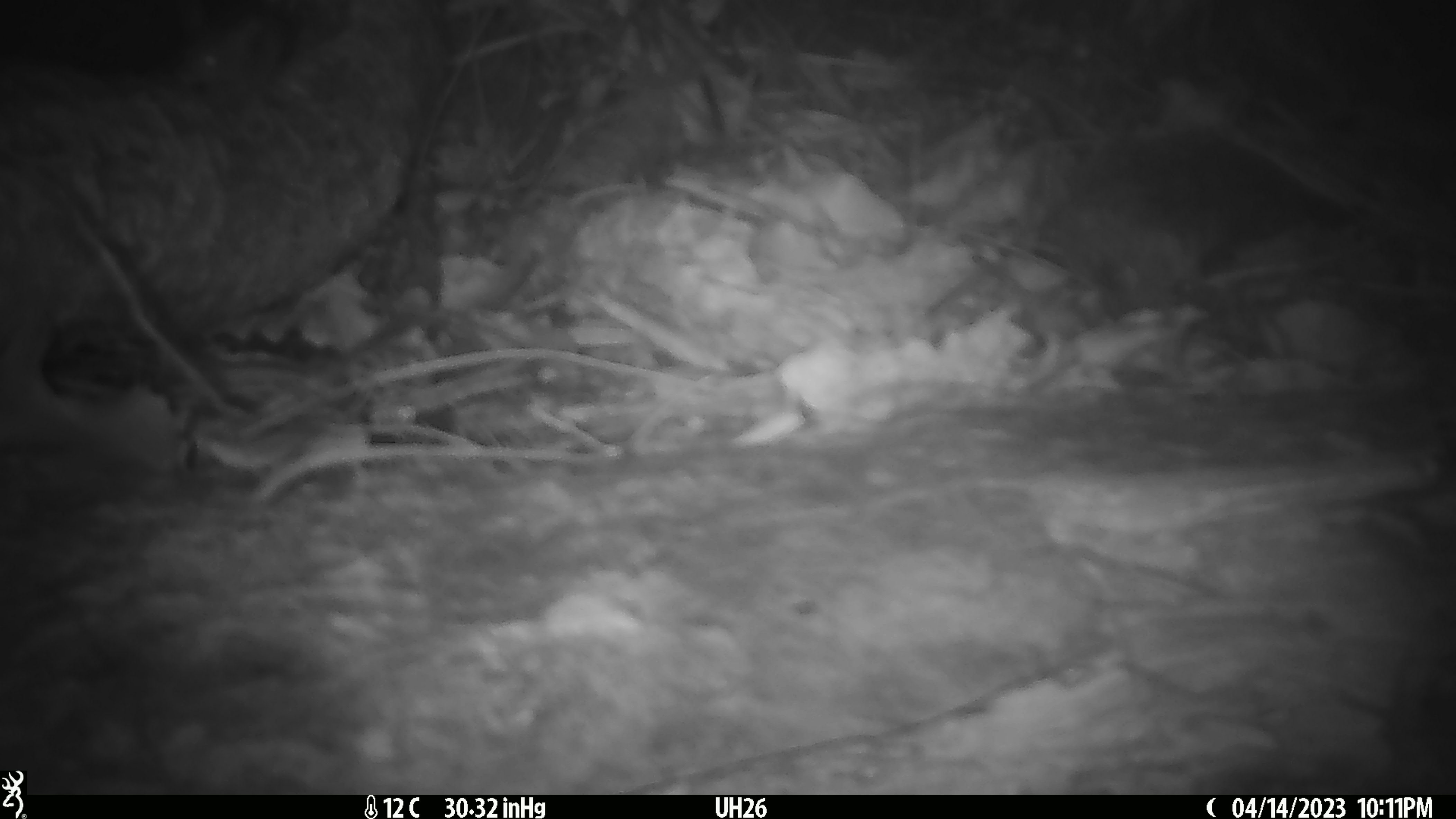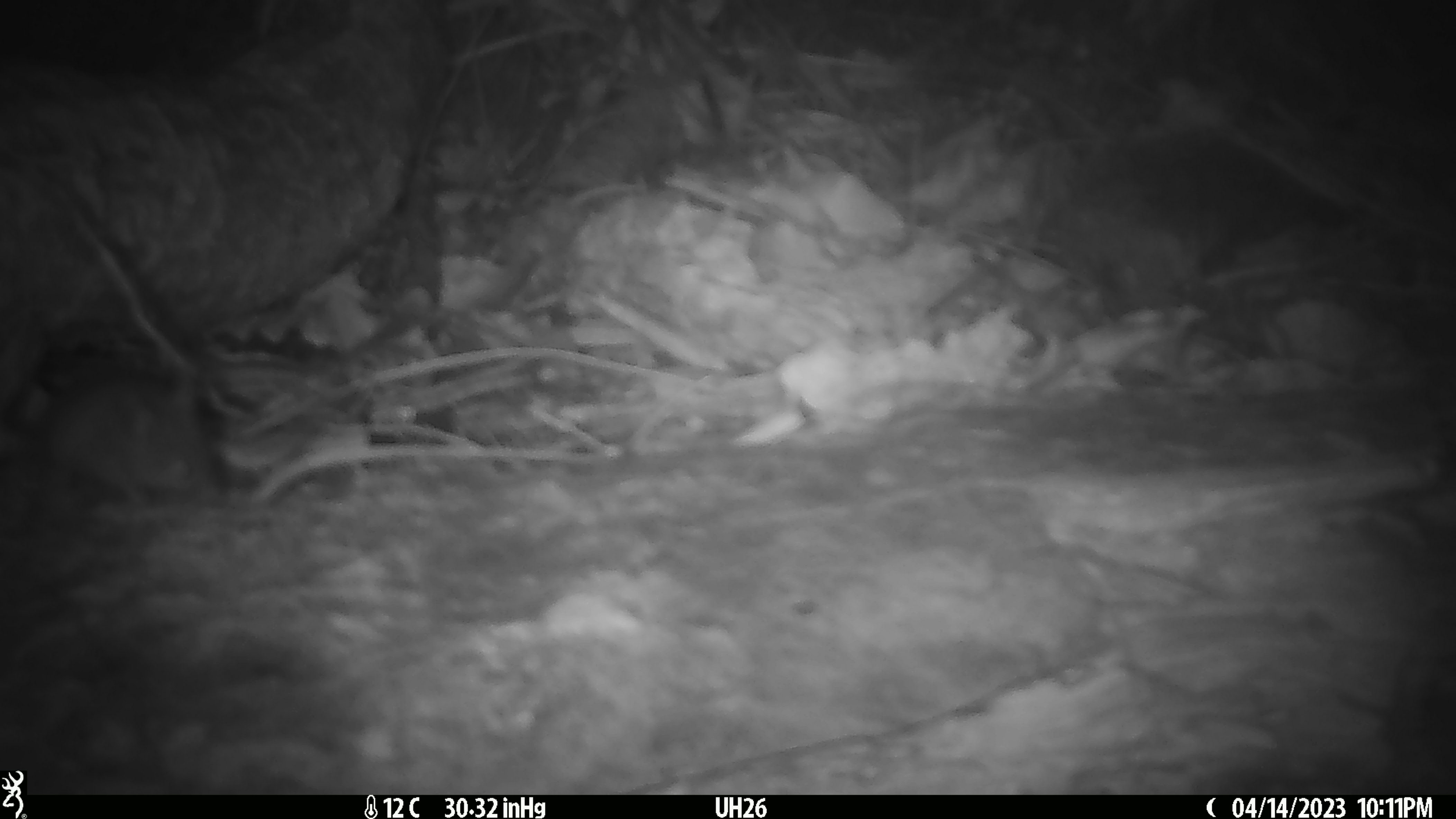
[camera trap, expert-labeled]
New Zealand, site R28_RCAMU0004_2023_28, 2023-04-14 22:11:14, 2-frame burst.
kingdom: Animalia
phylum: Chordata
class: Mammalia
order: Rodentia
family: Muridae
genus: Mus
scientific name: Mus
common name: mouse